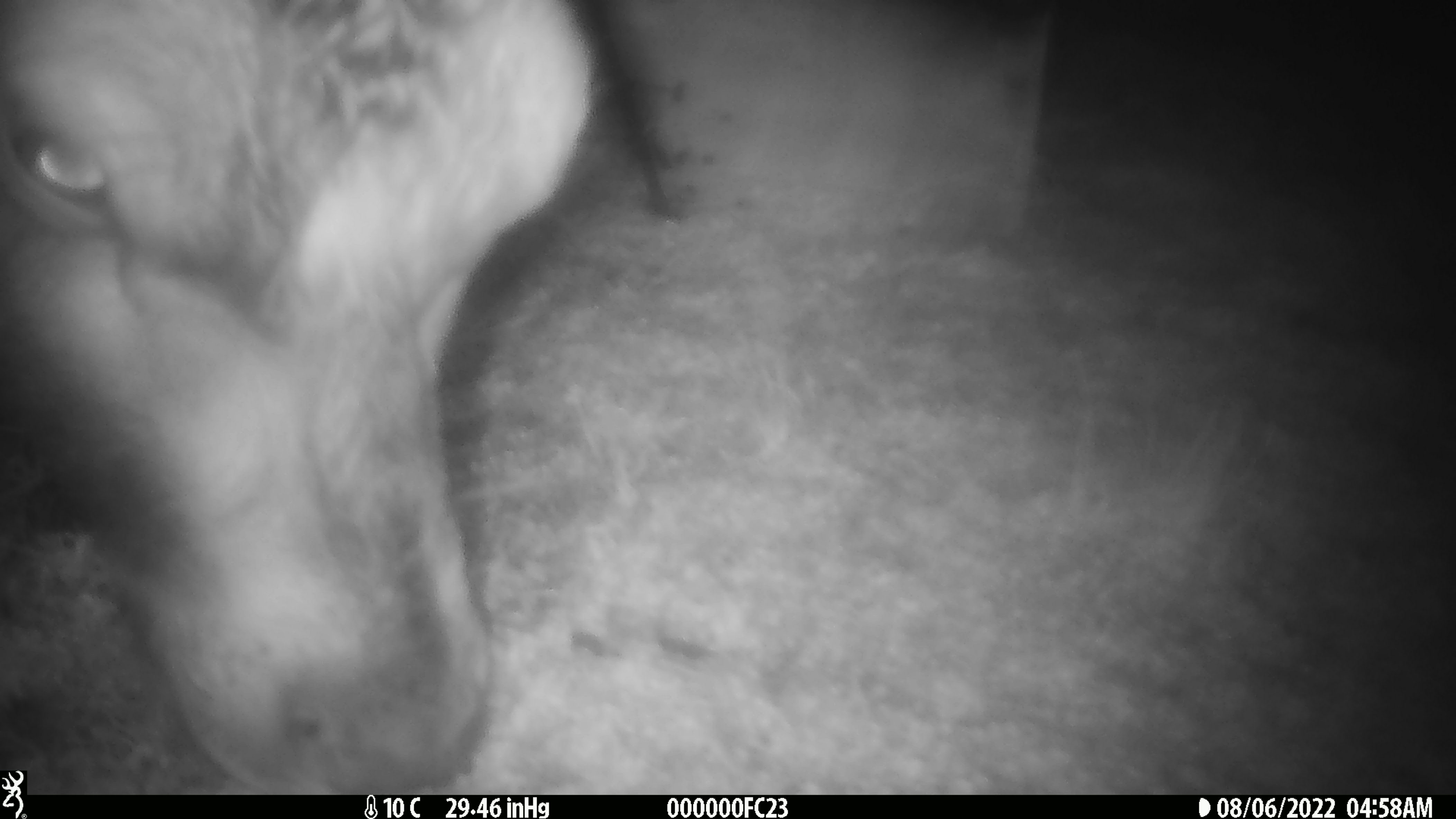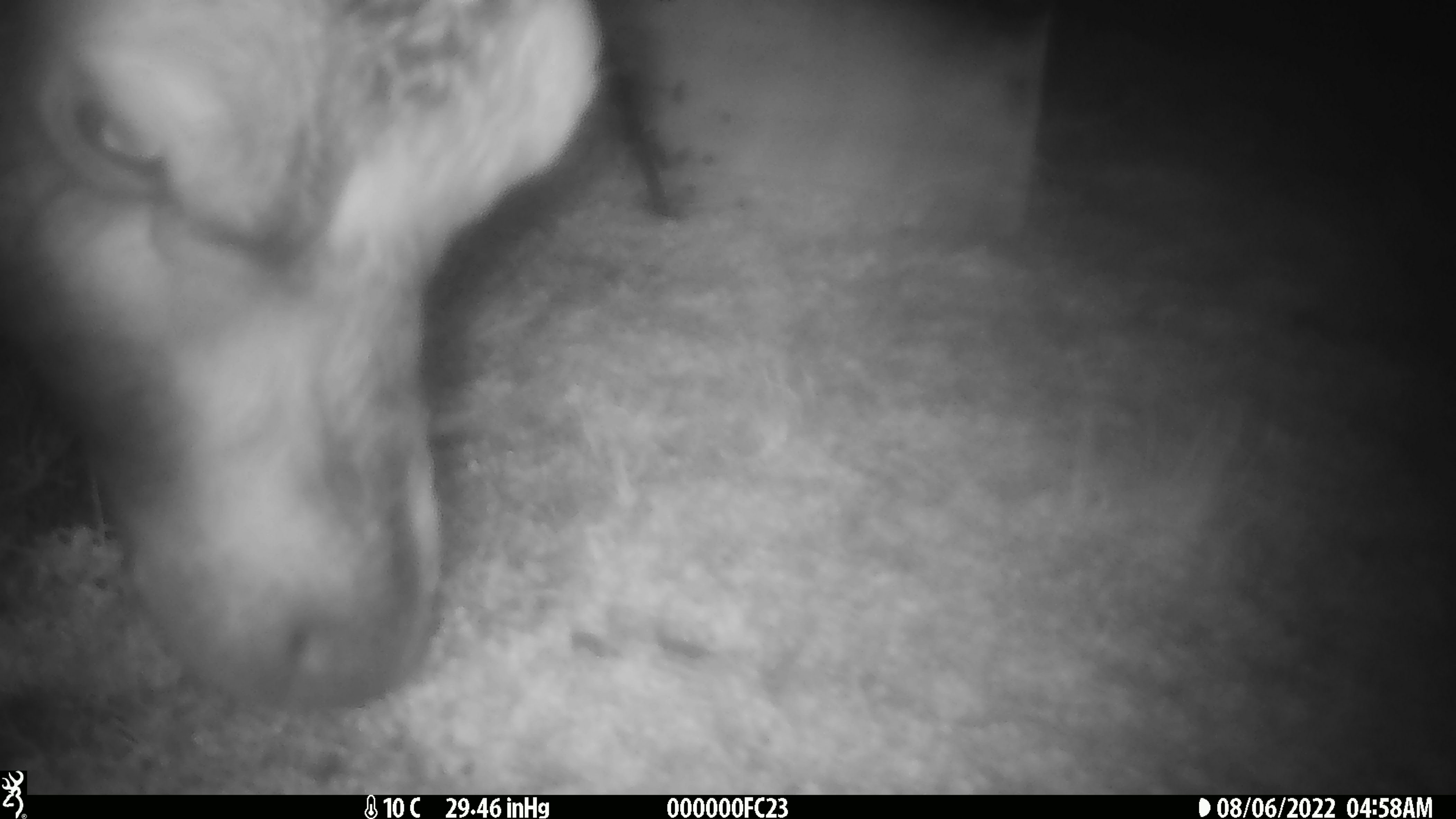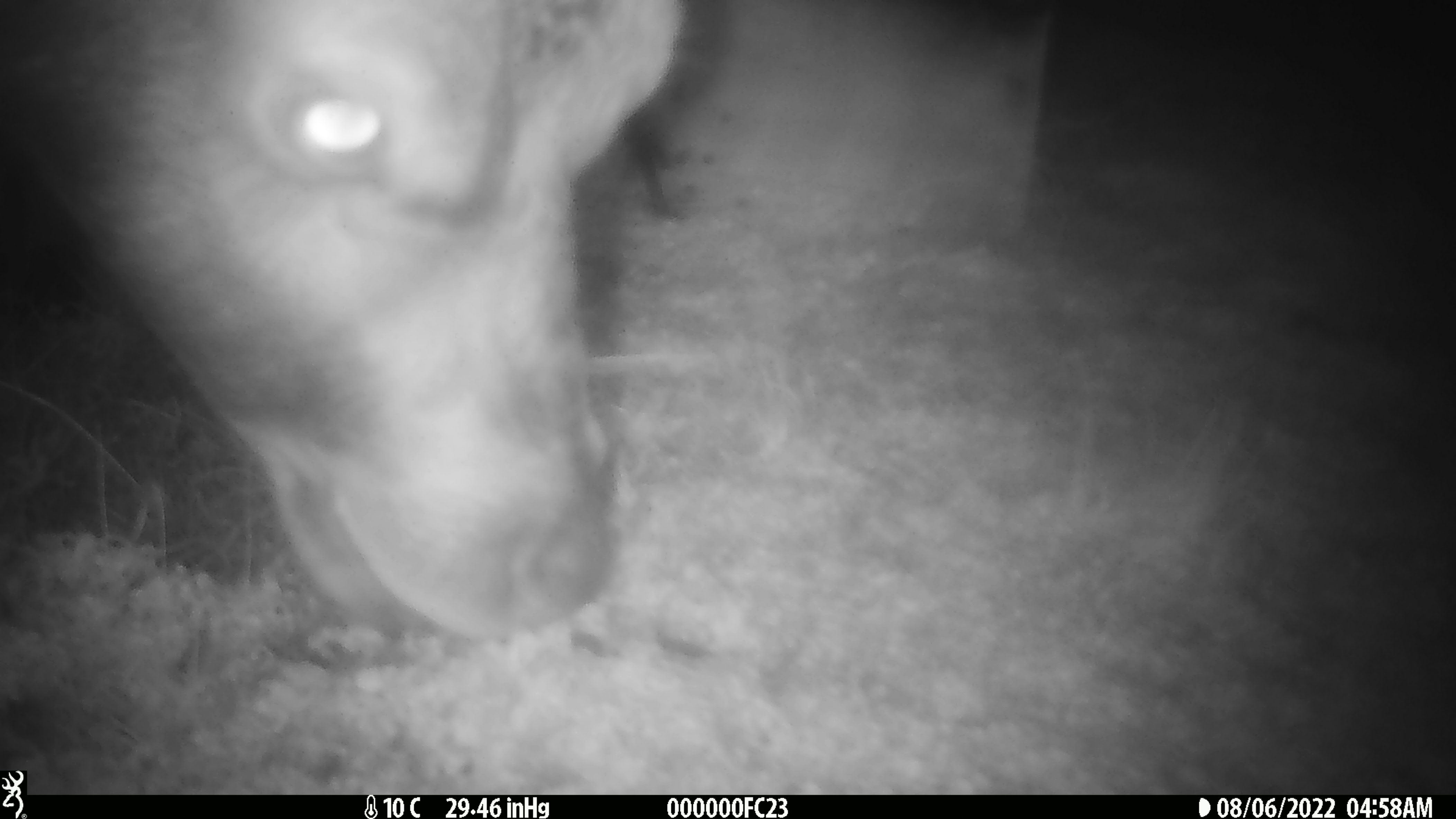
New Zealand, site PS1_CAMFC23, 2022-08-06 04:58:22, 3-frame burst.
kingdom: Animalia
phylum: Chordata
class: Mammalia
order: Artiodactyla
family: Cervidae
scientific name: Cervidae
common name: deer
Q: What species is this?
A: Deer (Cervidae).